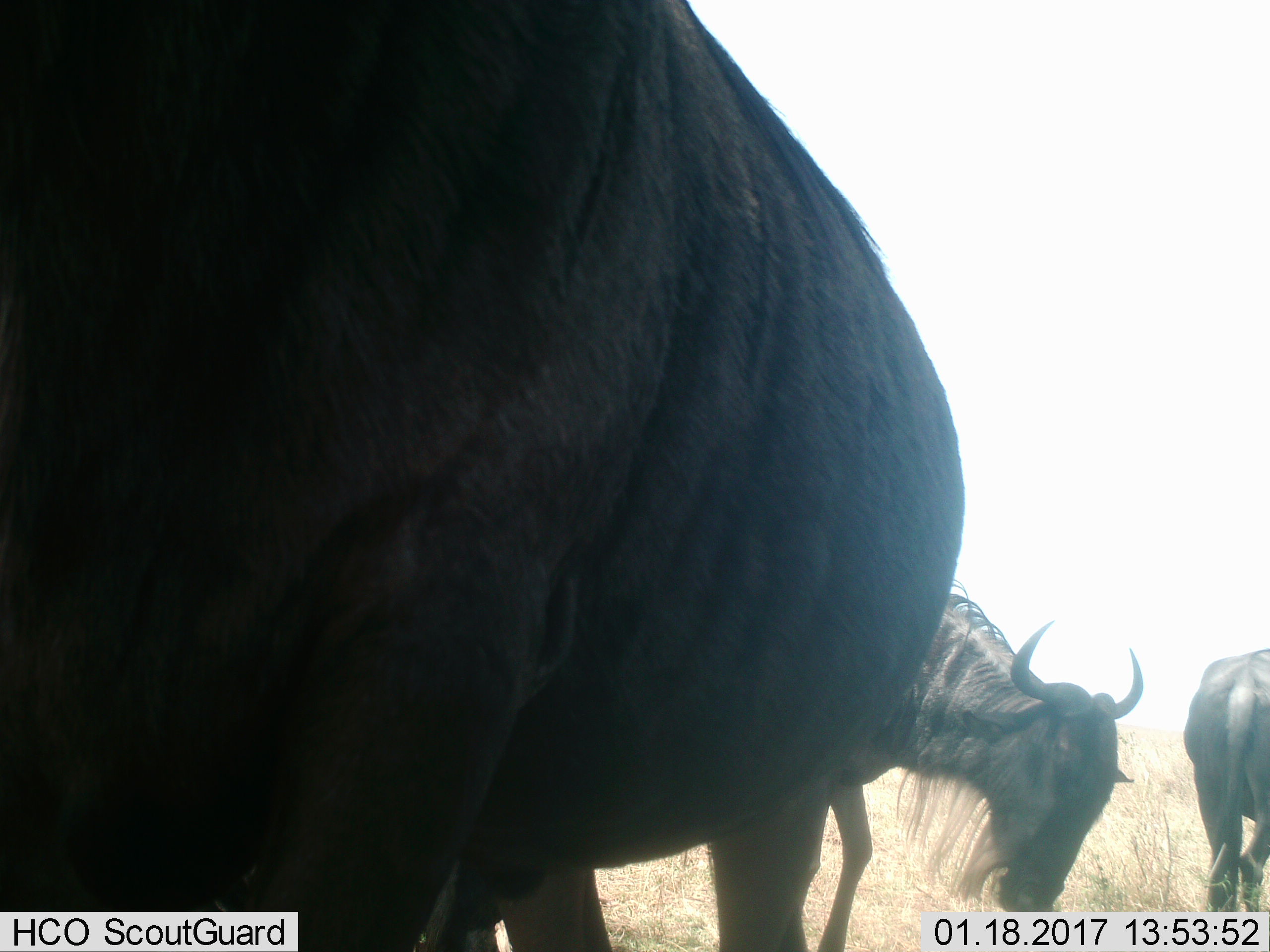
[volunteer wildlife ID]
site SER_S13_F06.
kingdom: Animalia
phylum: Chordata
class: Mammalia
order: Artiodactyla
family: Bovidae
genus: Connochaetes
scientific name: Connochaetes taurinus taurinus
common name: blue wildebeest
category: wildebeestblue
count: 3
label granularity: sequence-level